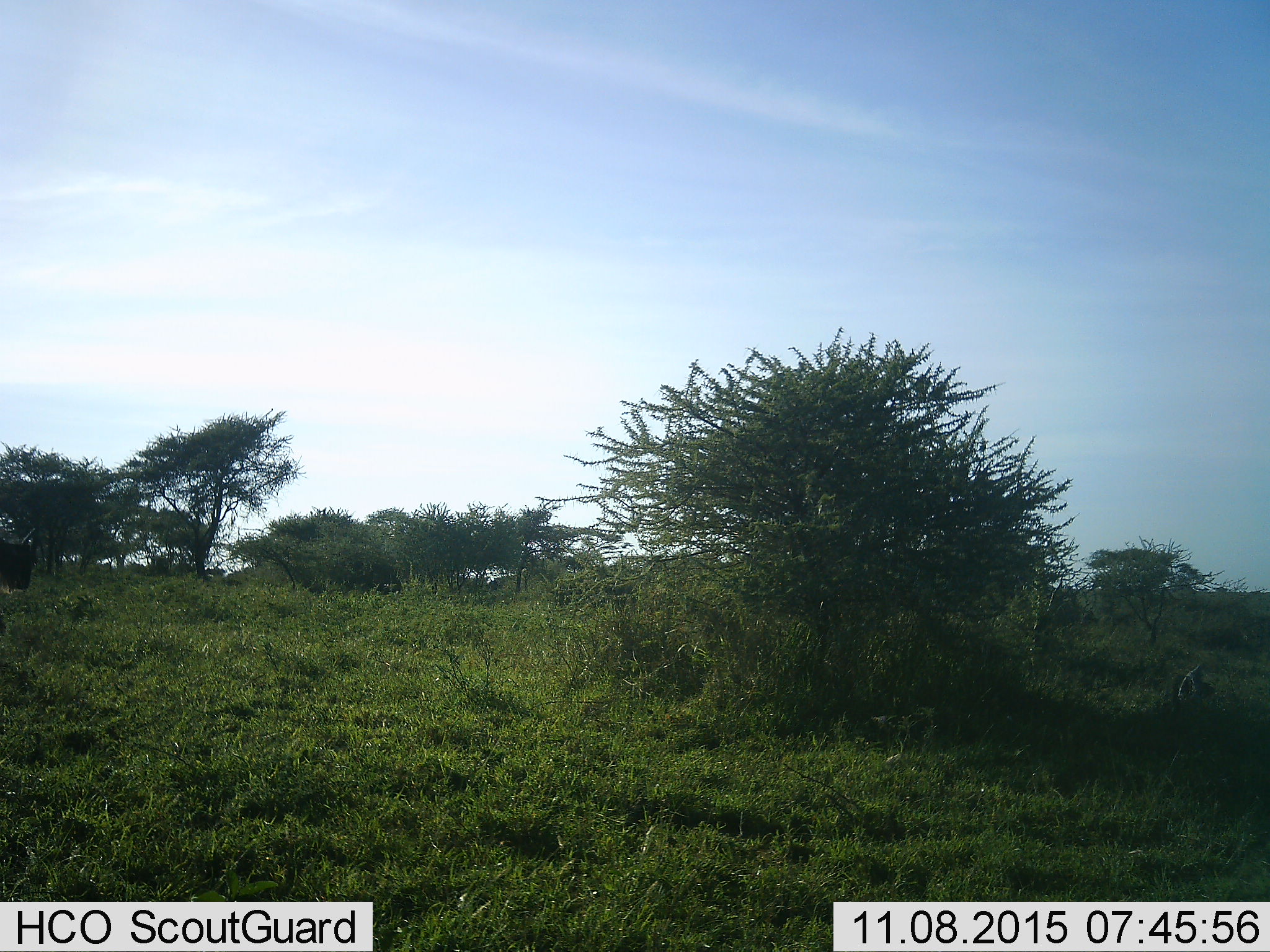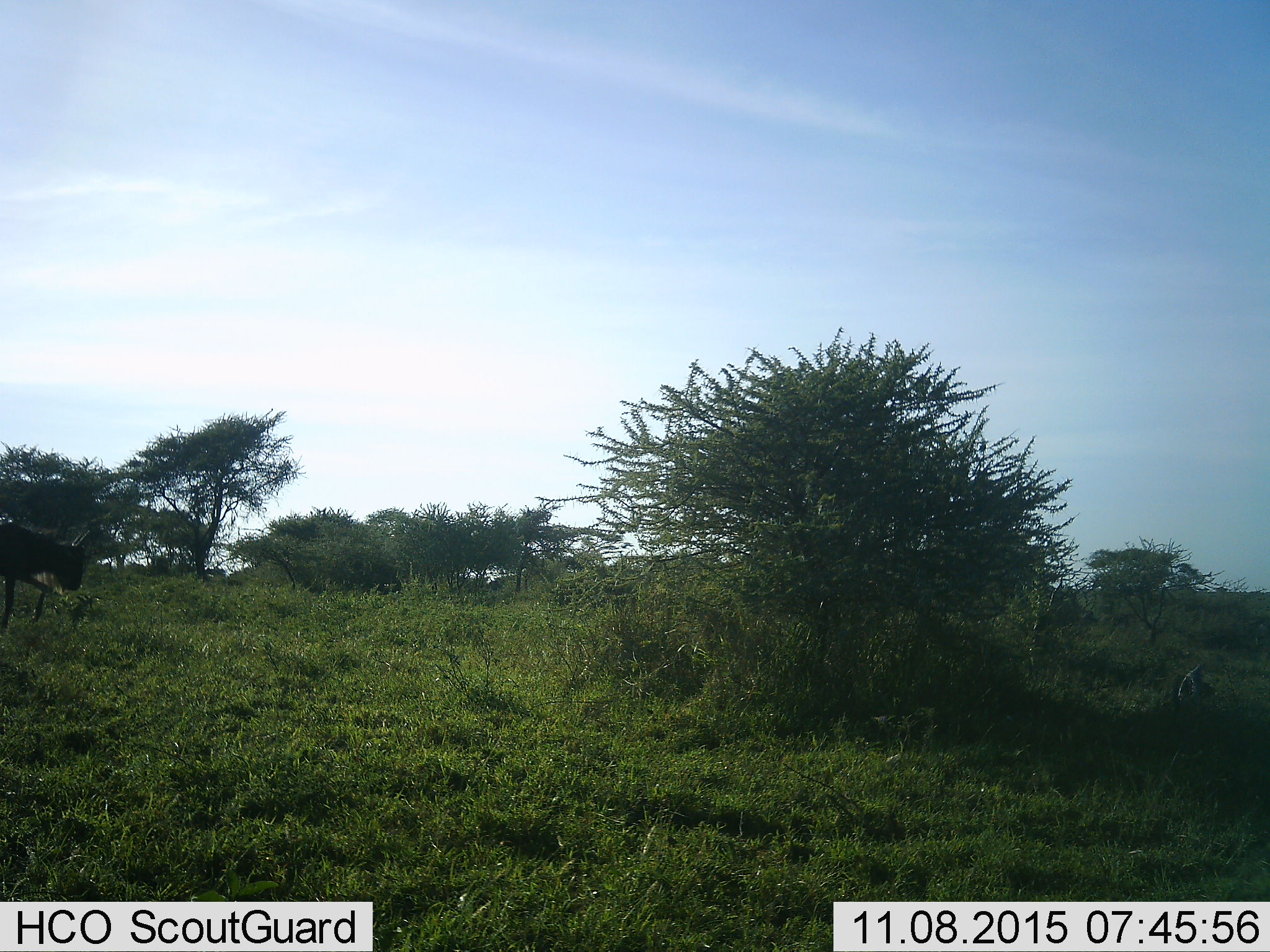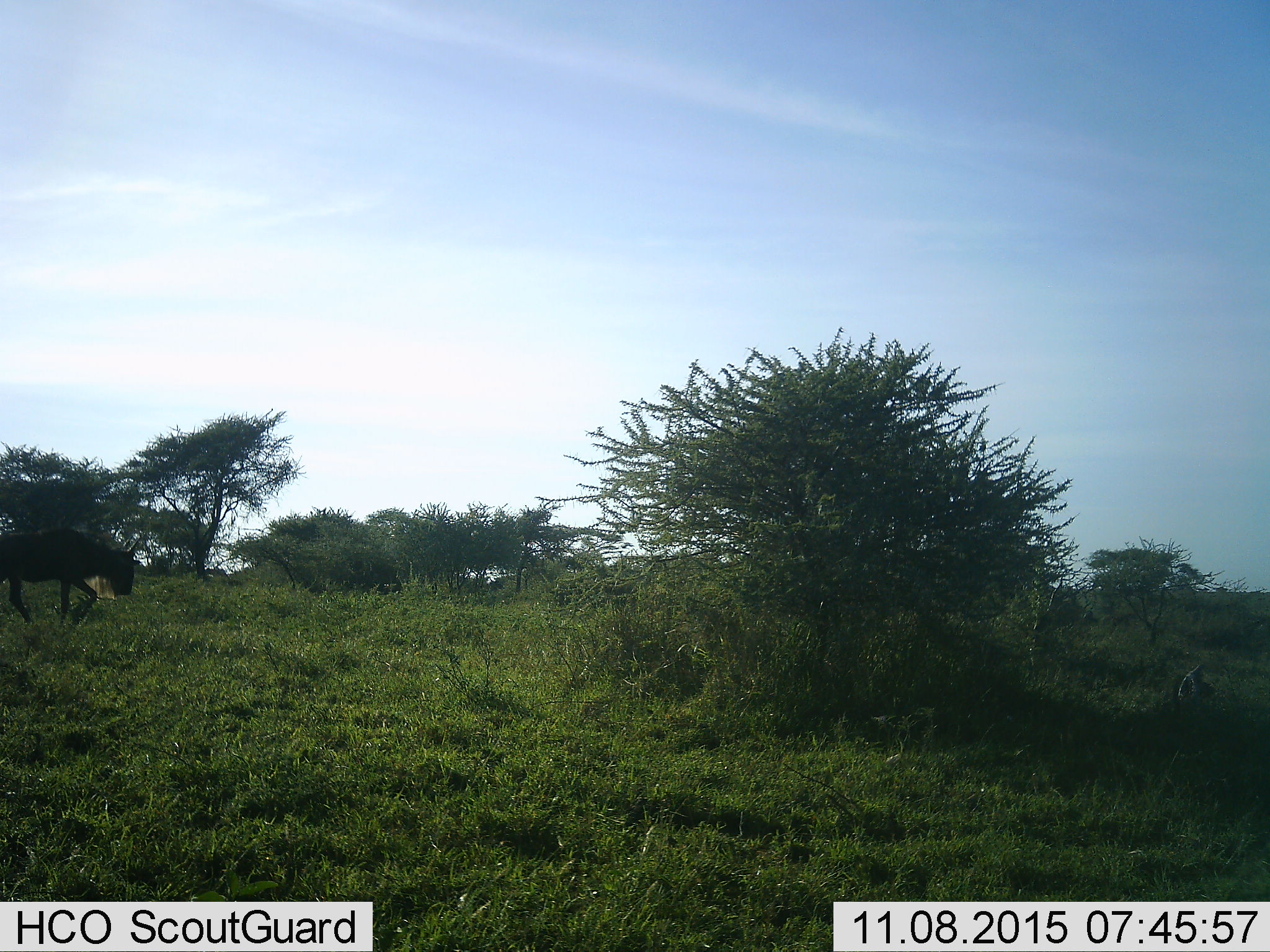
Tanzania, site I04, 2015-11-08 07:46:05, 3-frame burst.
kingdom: Animalia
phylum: Chordata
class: Mammalia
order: Artiodactyla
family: Bovidae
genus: Connochaetes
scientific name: Connochaetes taurinus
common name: blue wildebeest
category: wildebeest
Wildebeest (blue wildebeest) (Connochaetes taurinus), count 1. Behavior (volunteer vote fractions): standing 33%, resting 0%, moving 89%, interacting 0%. Young present (vote fraction): 0%. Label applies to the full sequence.